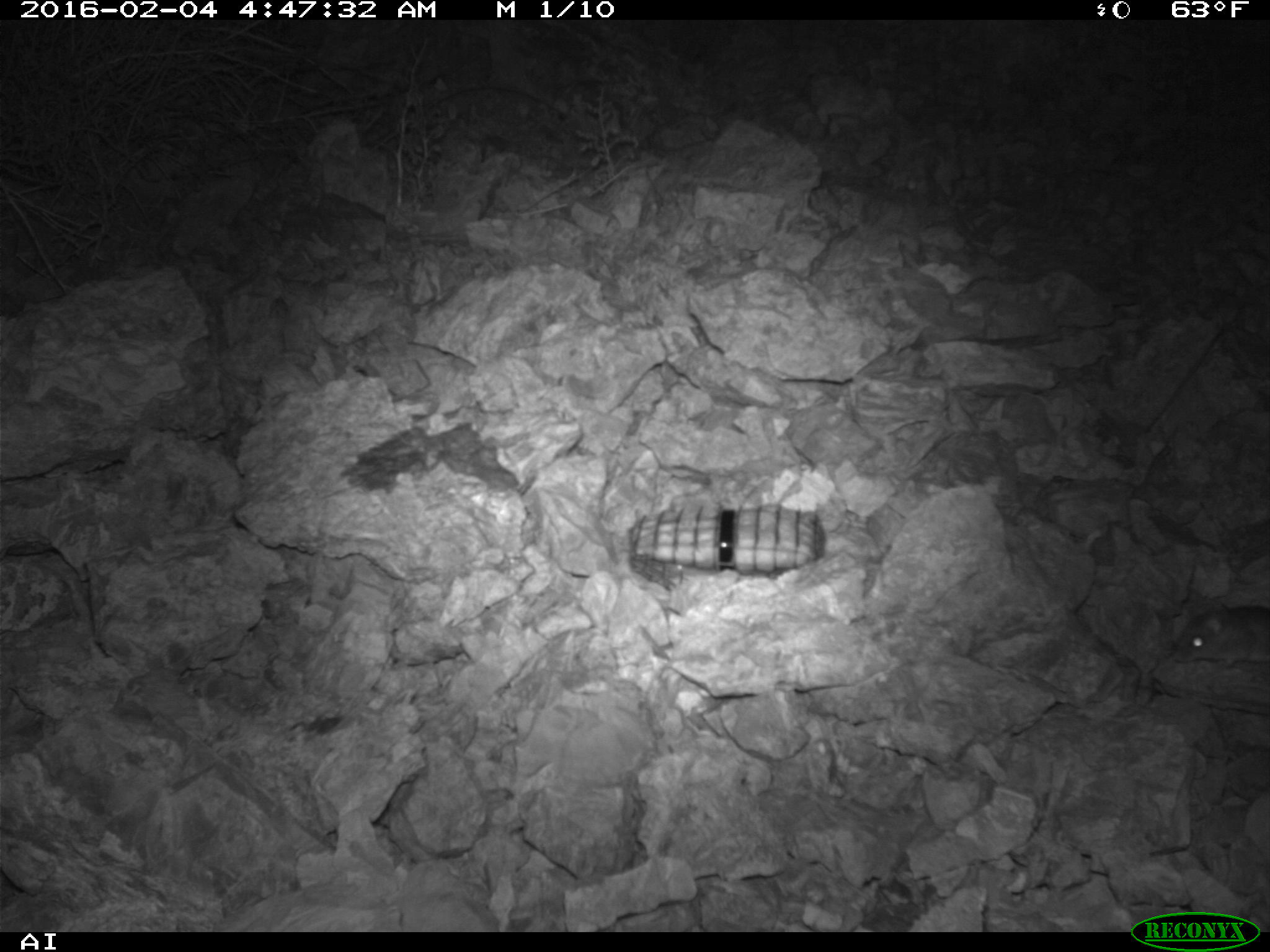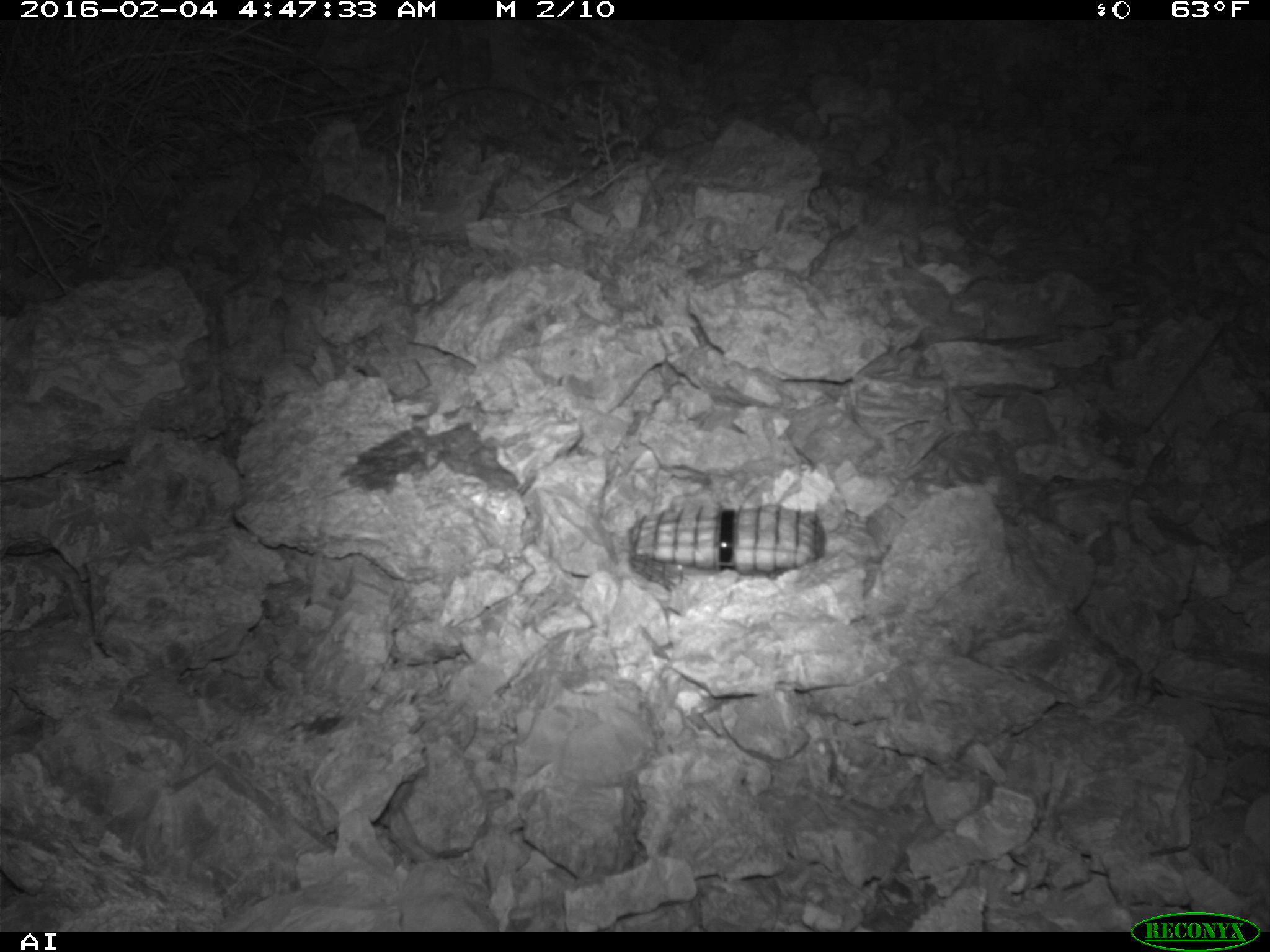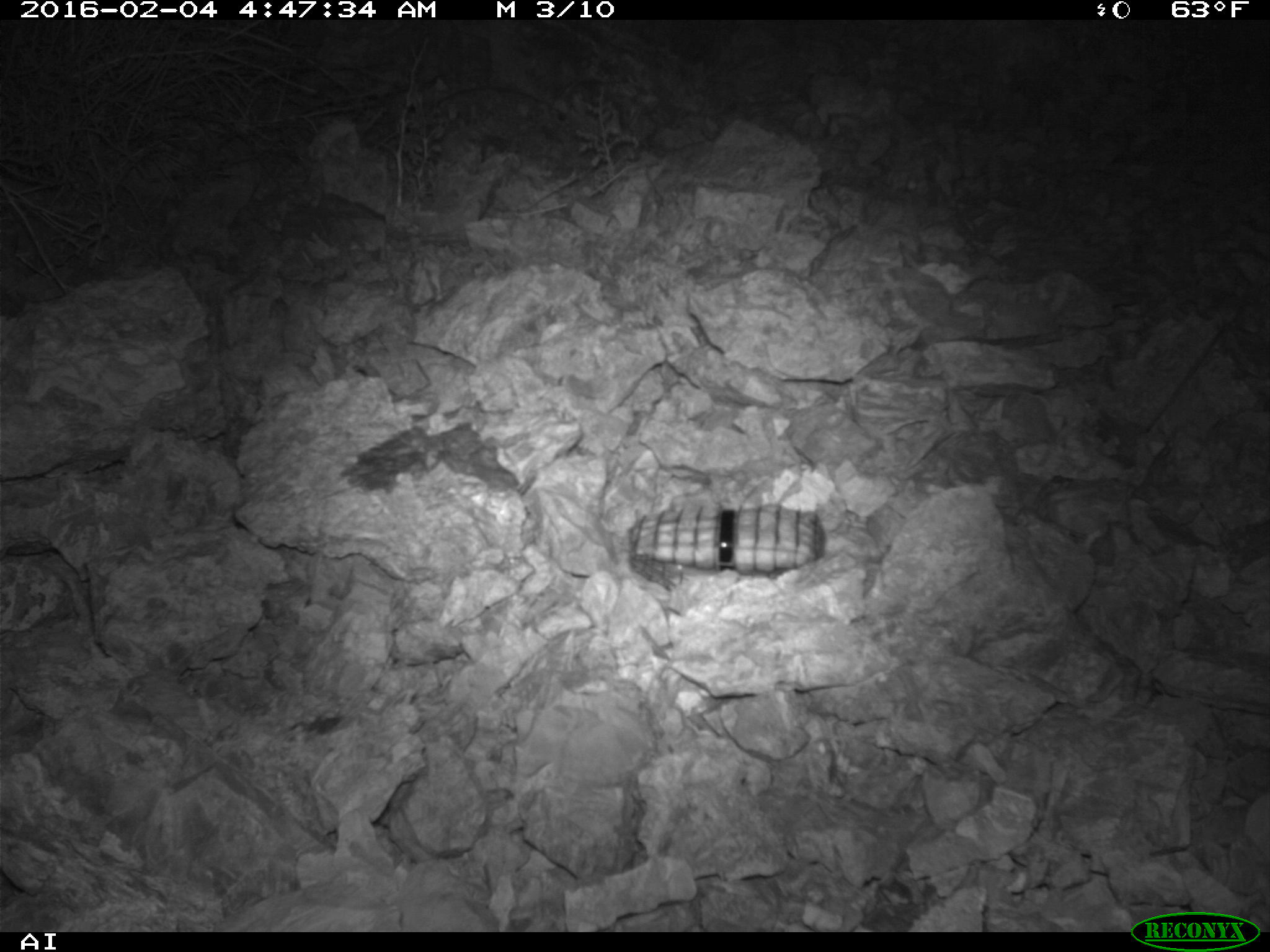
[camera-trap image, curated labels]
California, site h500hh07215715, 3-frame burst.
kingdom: Animalia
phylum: Chordata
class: Mammalia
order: Rodentia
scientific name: Rodentia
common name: rodent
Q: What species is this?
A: Rodent (Rodentia).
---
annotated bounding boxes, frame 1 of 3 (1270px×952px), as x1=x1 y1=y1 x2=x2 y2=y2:
rodent: x1=1171 y1=604 x2=1269 y2=667